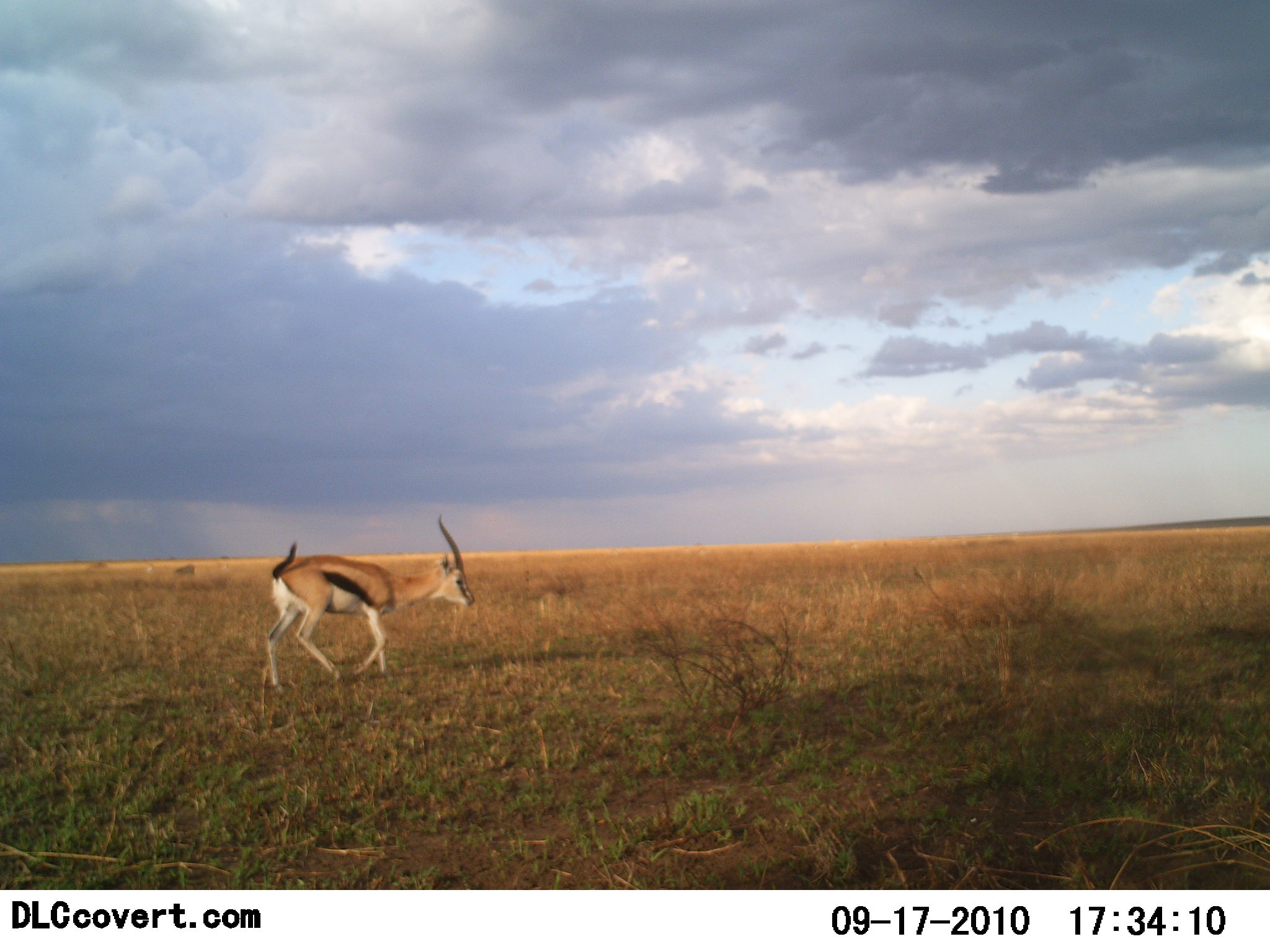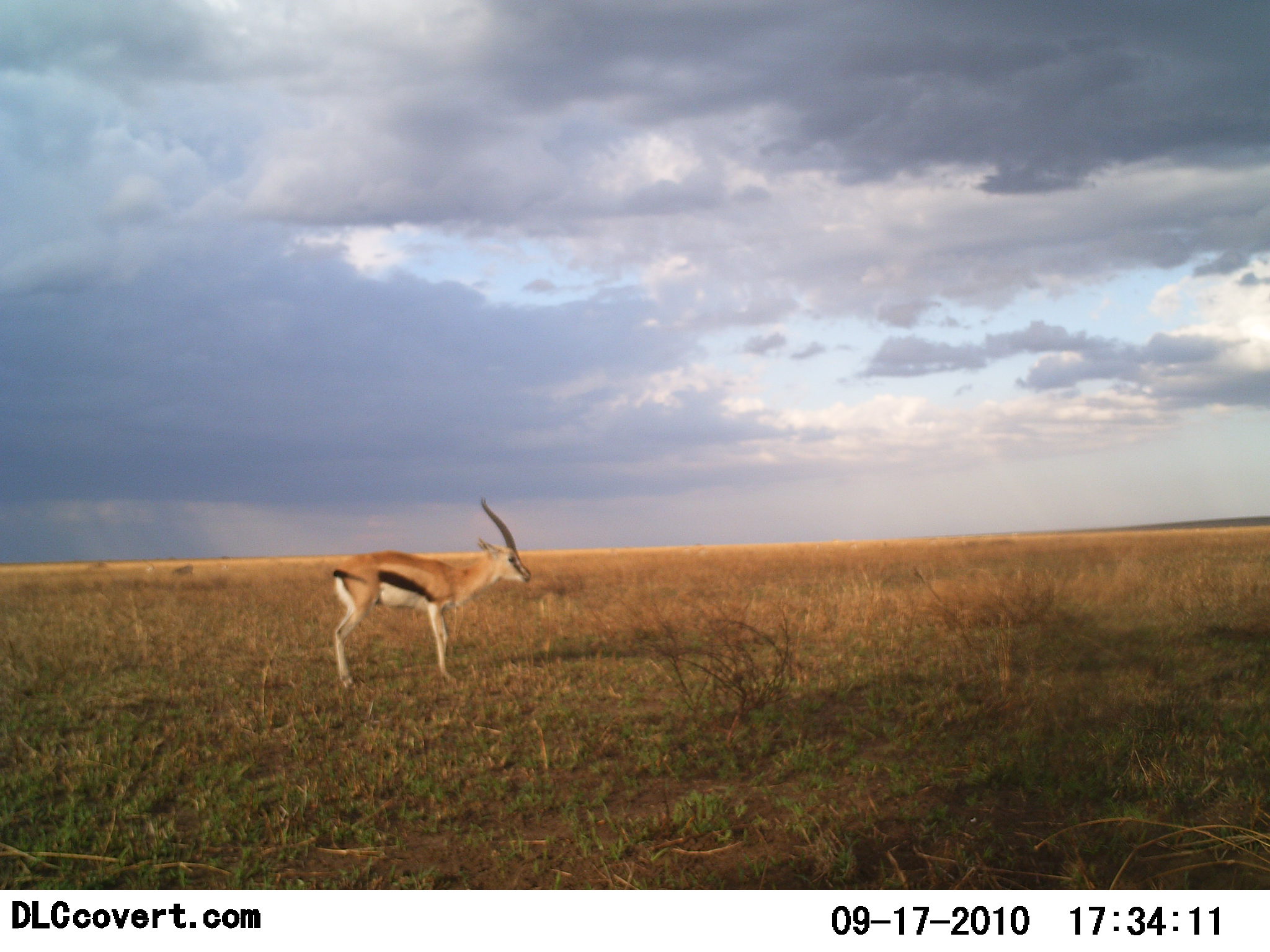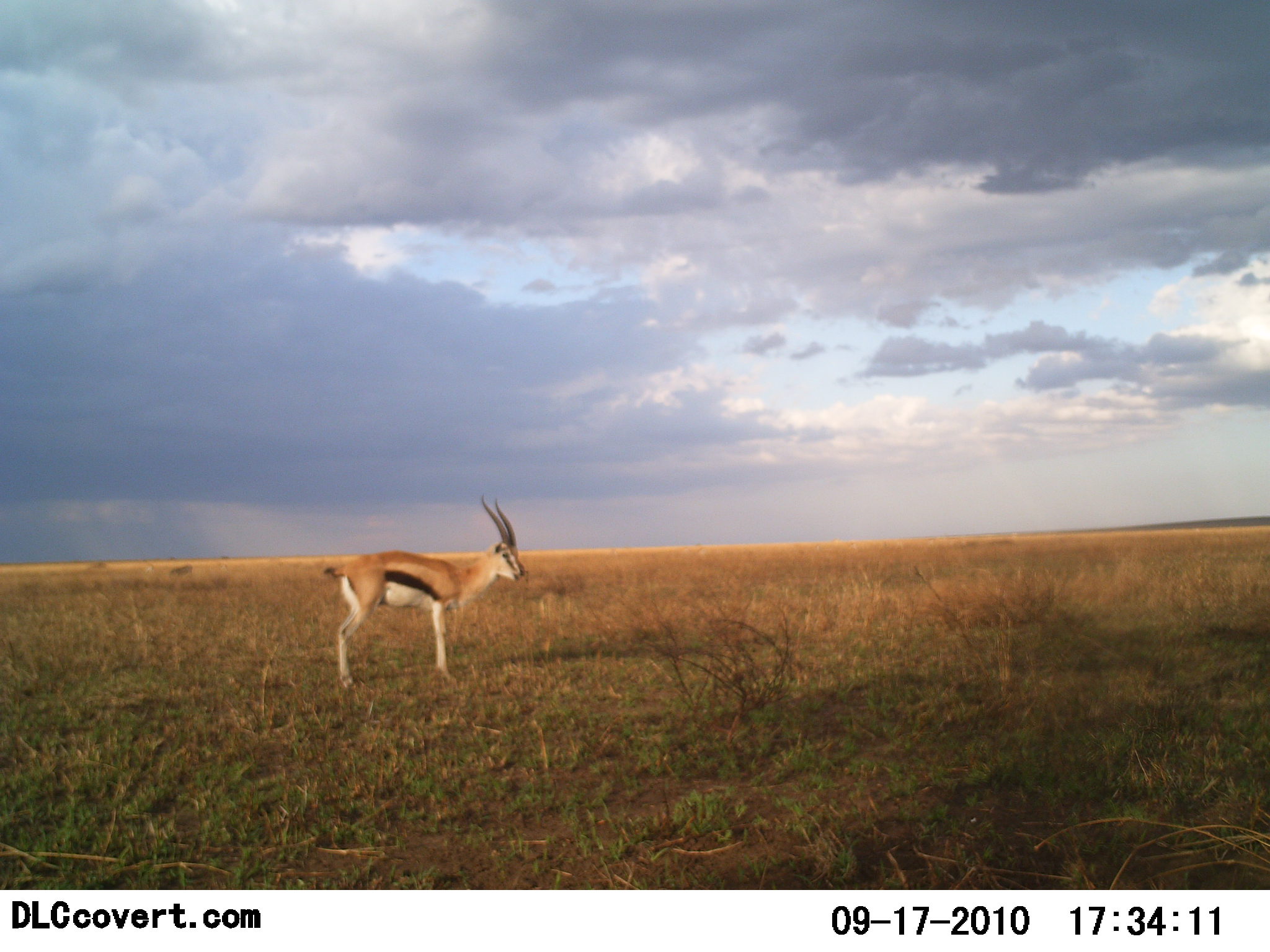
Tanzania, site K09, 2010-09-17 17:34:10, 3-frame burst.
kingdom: Animalia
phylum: Chordata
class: Mammalia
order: Artiodactyla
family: Bovidae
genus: Eudorcas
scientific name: Eudorcas thomsonii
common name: thomson's gazelle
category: gazellethomsons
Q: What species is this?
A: Gazellethomsons (thomson's gazelle) (Eudorcas thomsonii).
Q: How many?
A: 1.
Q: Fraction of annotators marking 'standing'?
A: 61%.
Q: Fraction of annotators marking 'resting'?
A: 0%.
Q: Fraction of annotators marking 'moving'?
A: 61%.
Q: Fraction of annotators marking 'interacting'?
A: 0%.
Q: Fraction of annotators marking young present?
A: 0%.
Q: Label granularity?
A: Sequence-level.